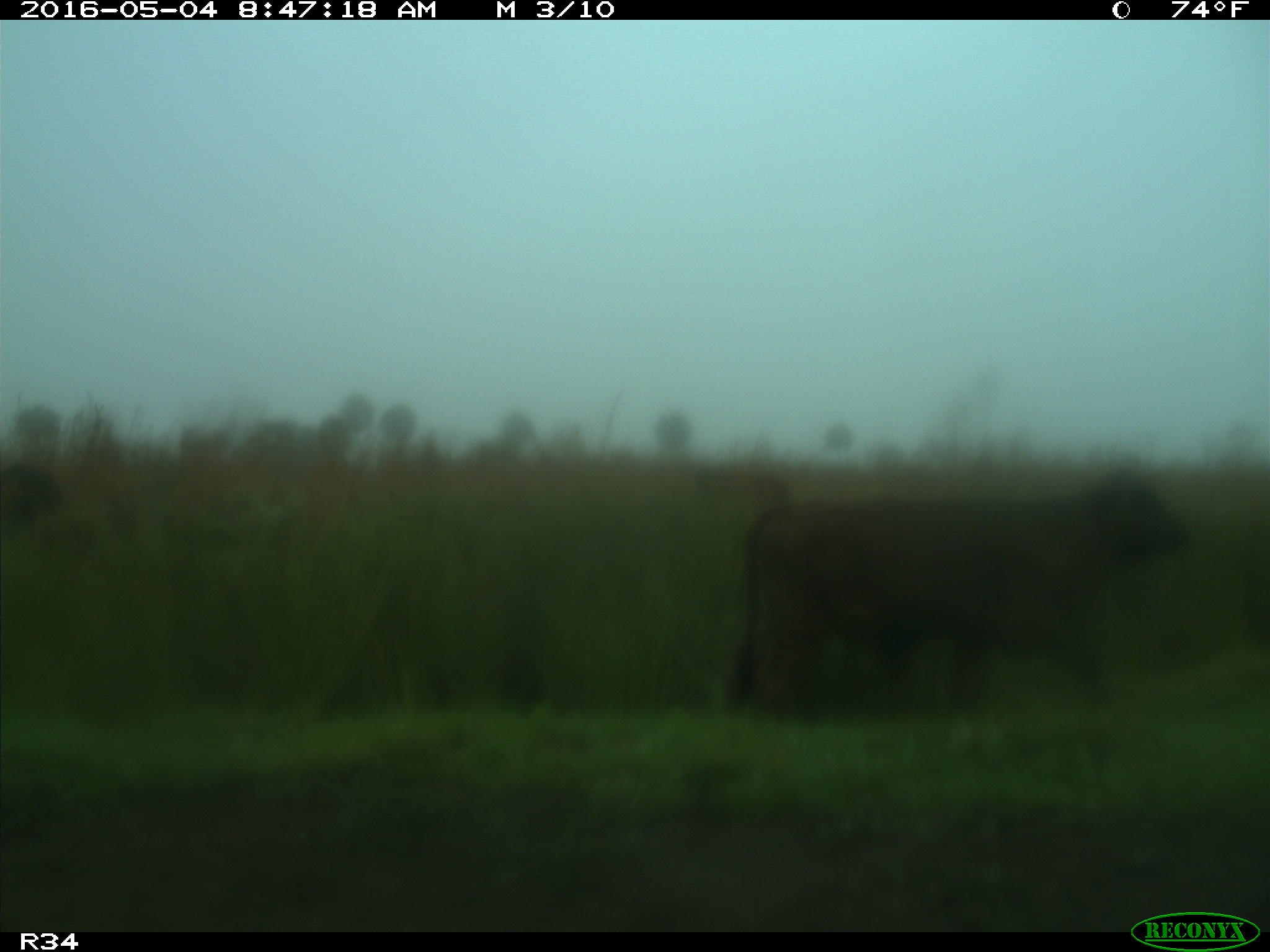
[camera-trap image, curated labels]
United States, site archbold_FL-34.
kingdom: Animalia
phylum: Chordata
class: Mammalia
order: Artiodactyla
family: Bovidae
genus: Bos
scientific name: Bos taurus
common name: domestic cow